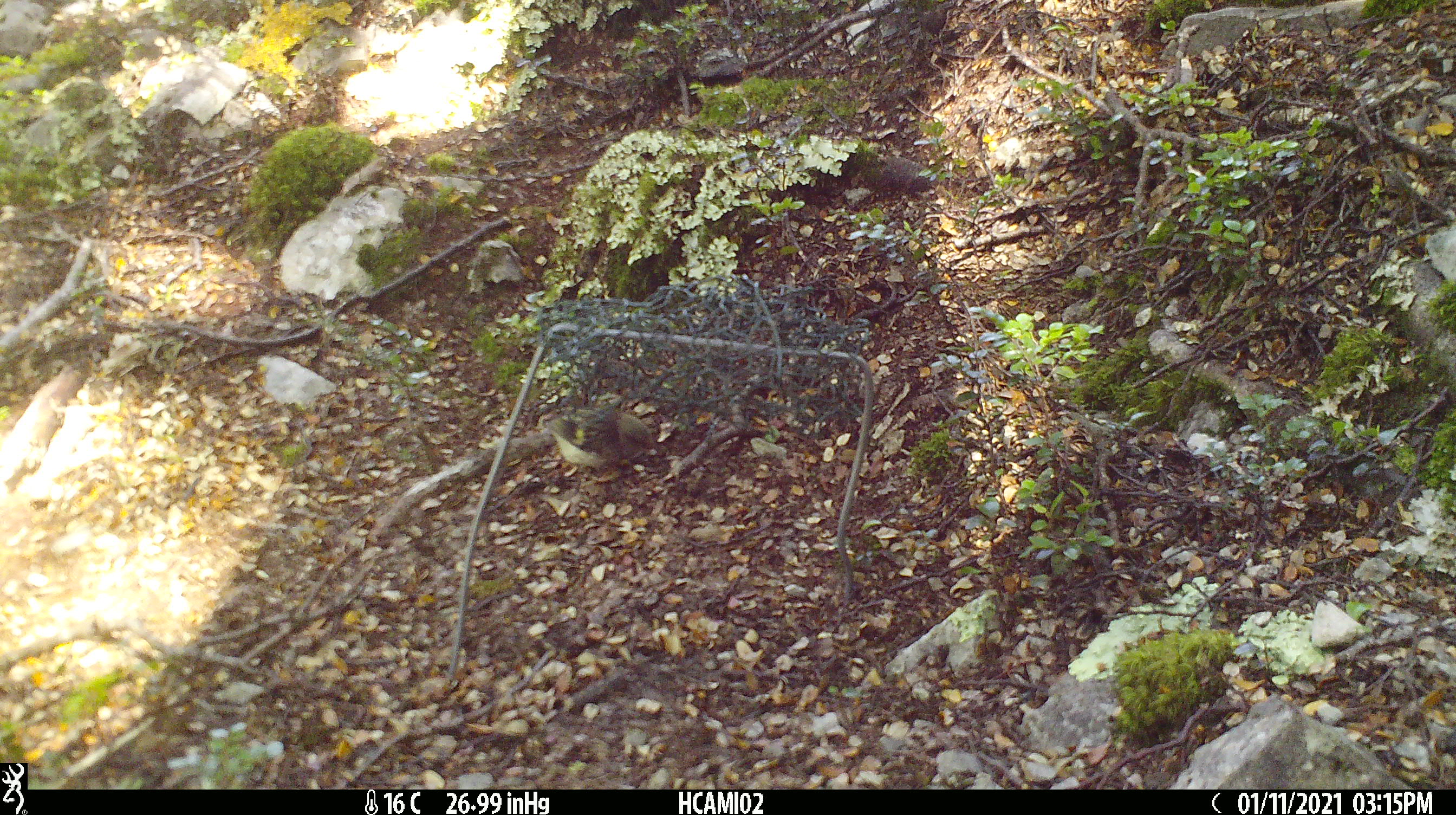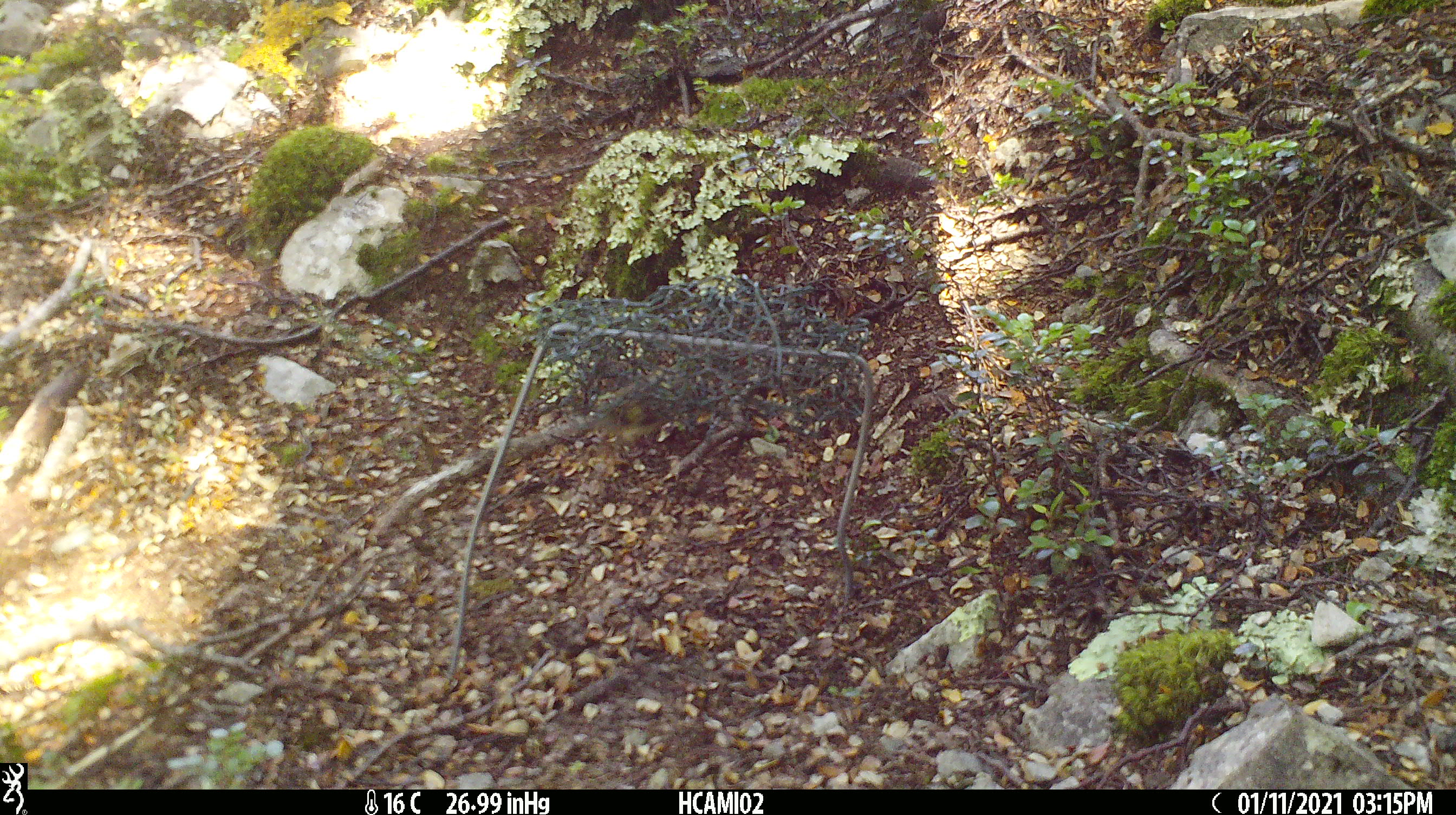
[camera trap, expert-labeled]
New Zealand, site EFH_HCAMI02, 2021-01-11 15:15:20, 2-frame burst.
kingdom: Animalia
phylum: Chordata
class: Aves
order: Passeriformes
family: Acanthisittidae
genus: Acanthisitta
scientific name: Acanthisitta chloris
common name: rifleman